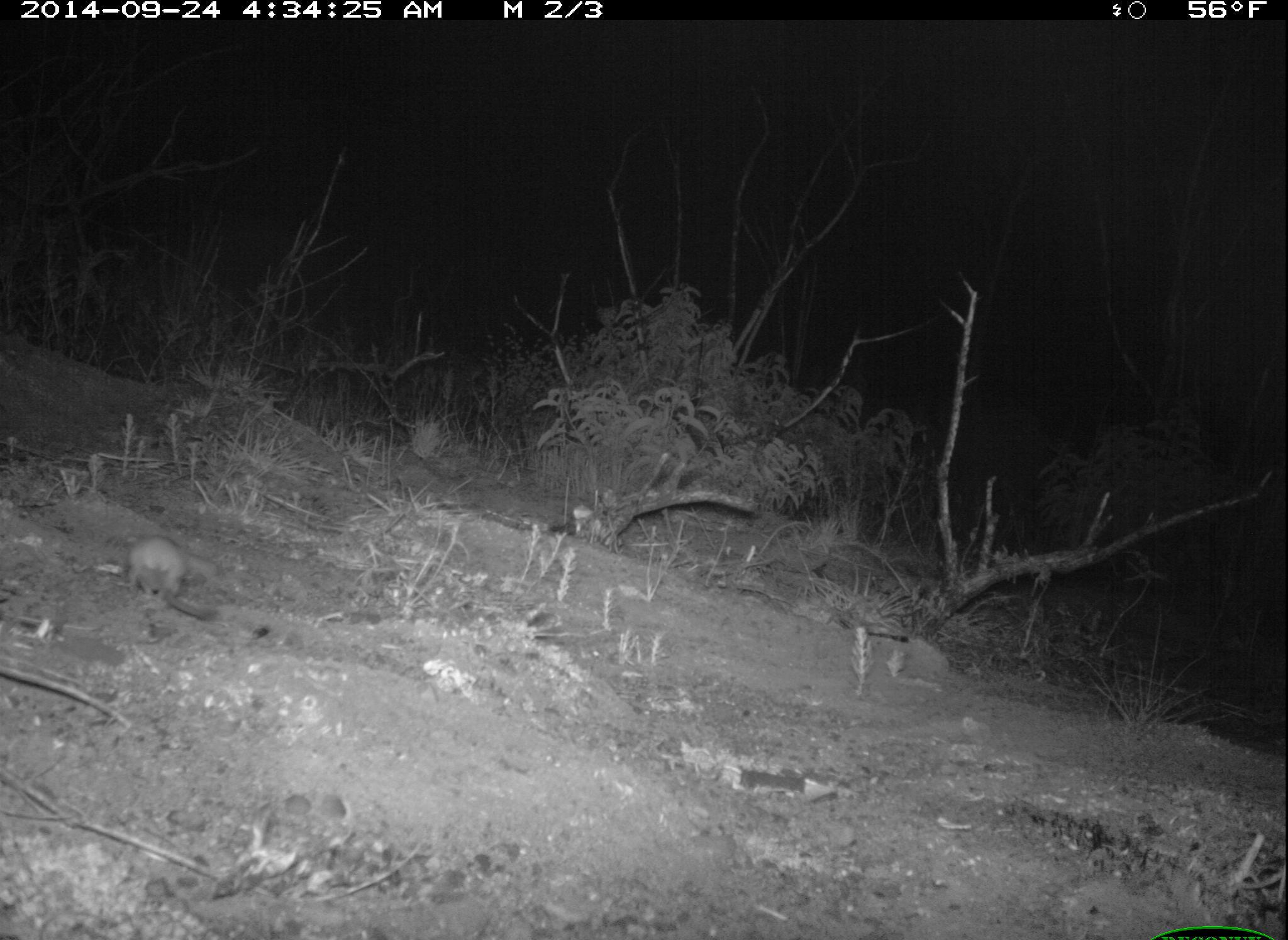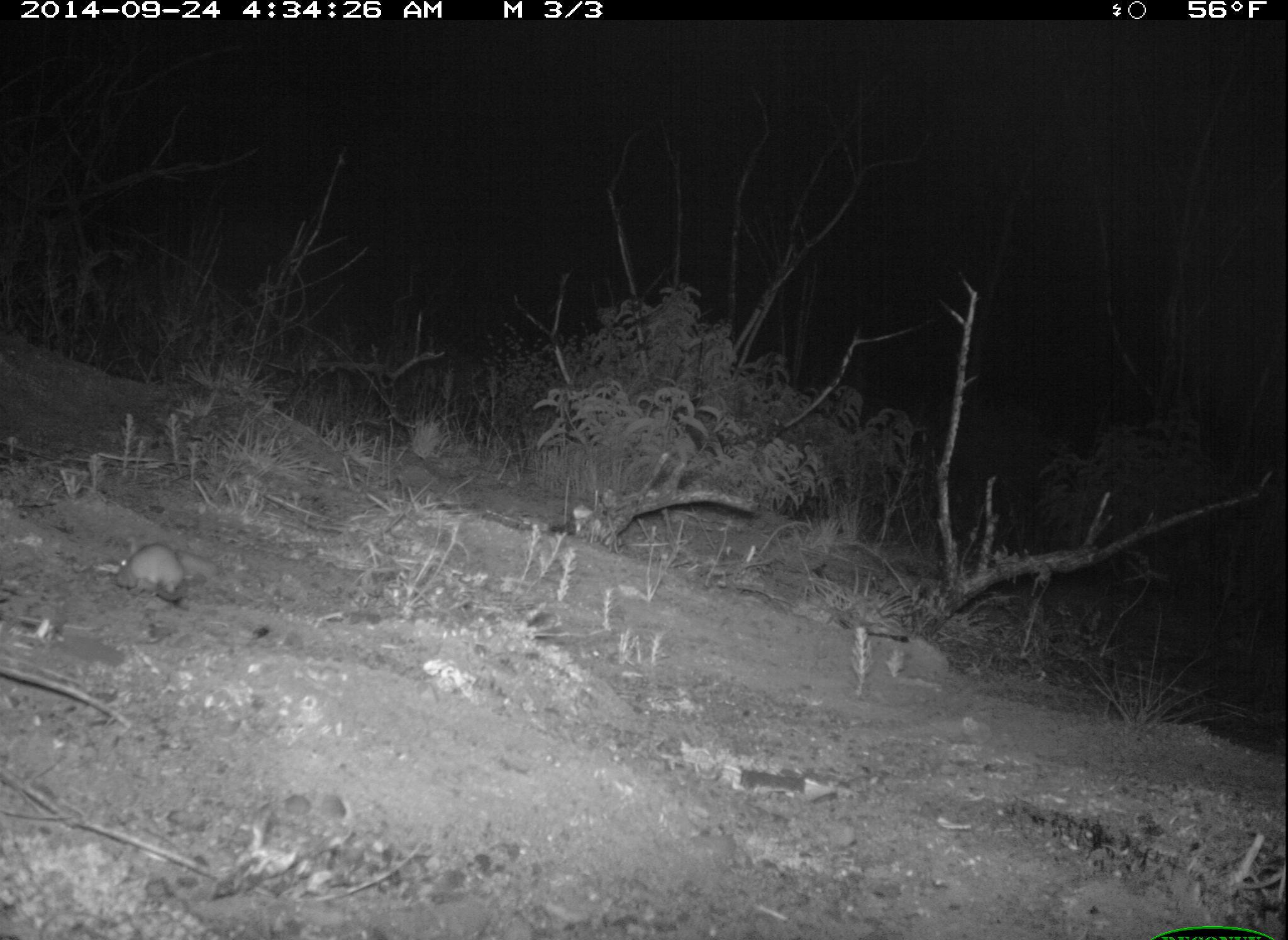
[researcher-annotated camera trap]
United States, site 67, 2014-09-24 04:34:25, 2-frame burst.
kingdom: Animalia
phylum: Chordata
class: Mammalia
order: Rodentia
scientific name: Rodentia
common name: rodent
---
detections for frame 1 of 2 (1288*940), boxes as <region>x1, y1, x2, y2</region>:
rodent: <region>108, 535, 219, 624</region>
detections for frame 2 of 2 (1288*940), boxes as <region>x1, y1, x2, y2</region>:
rodent: <region>109, 542, 196, 612</region>